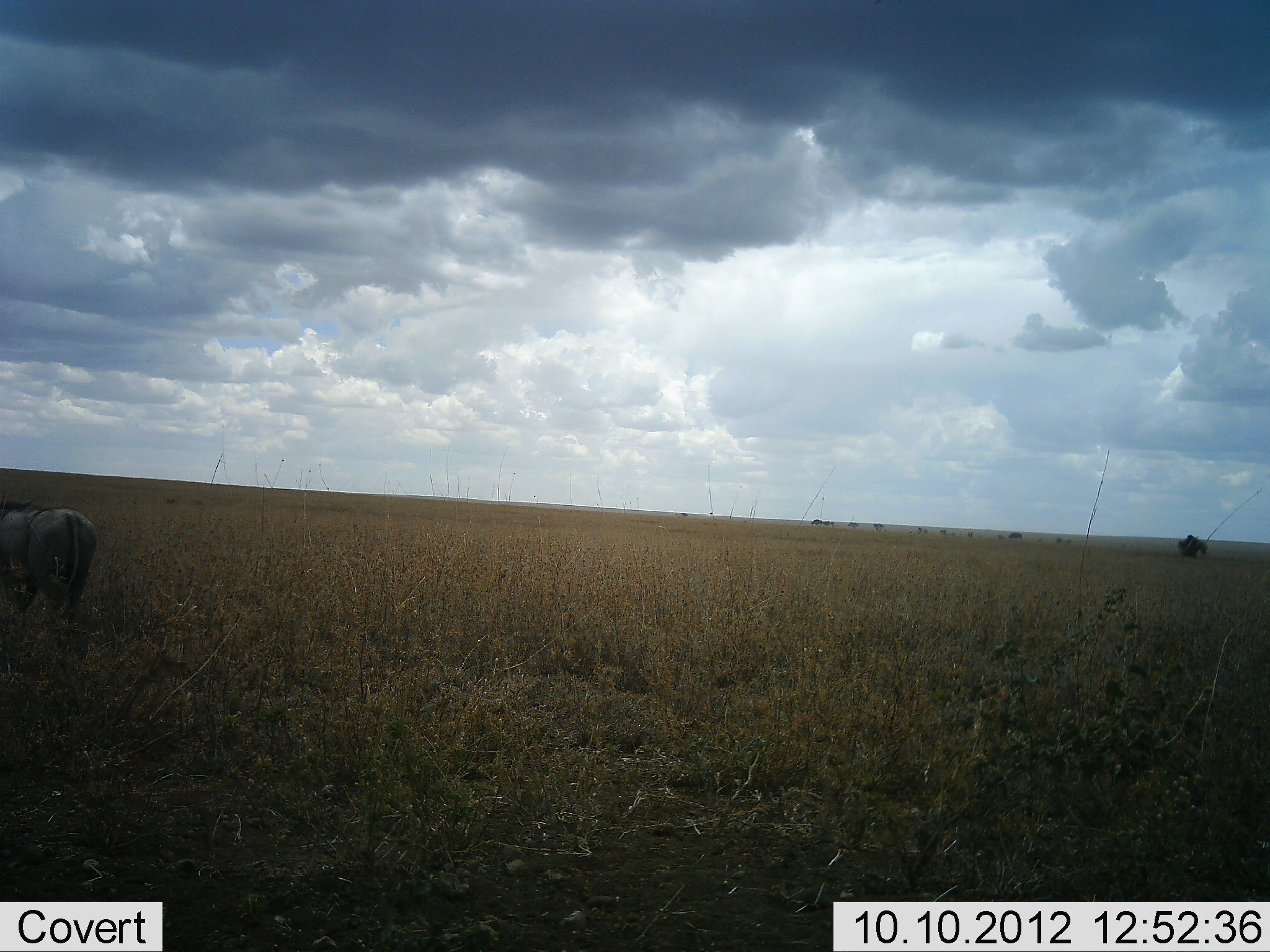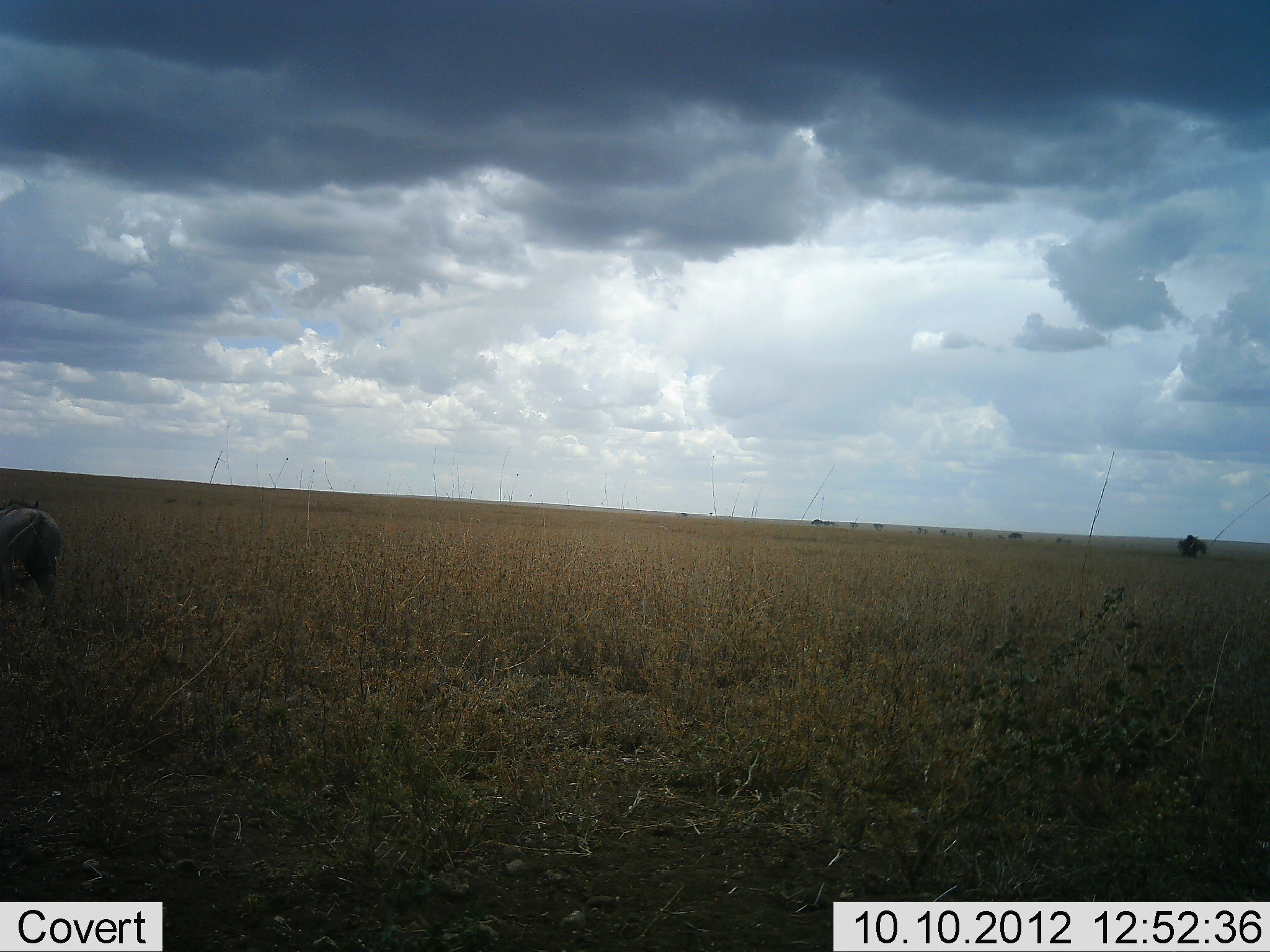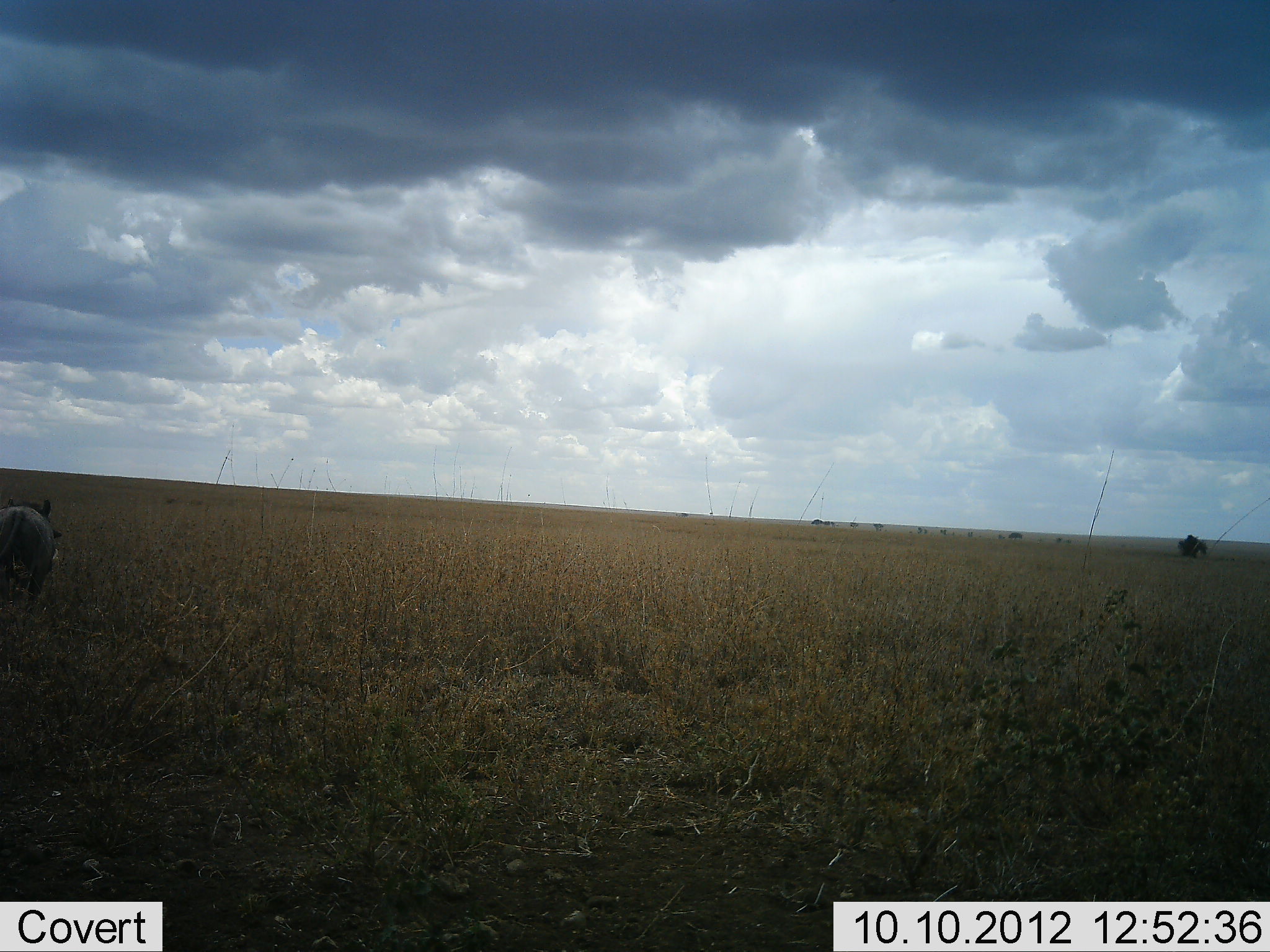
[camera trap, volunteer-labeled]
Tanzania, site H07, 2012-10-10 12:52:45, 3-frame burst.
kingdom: Animalia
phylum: Chordata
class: Mammalia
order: Artiodactyla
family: Suidae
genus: Phacochoerus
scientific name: Phacochoerus africanus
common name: warthog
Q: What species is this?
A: Warthog (Phacochoerus africanus).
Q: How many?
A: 1.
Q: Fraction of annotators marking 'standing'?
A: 20%.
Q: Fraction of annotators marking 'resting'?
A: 0%.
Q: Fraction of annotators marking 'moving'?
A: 90%.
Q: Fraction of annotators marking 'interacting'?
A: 0%.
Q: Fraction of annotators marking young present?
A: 0%.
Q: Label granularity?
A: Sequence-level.